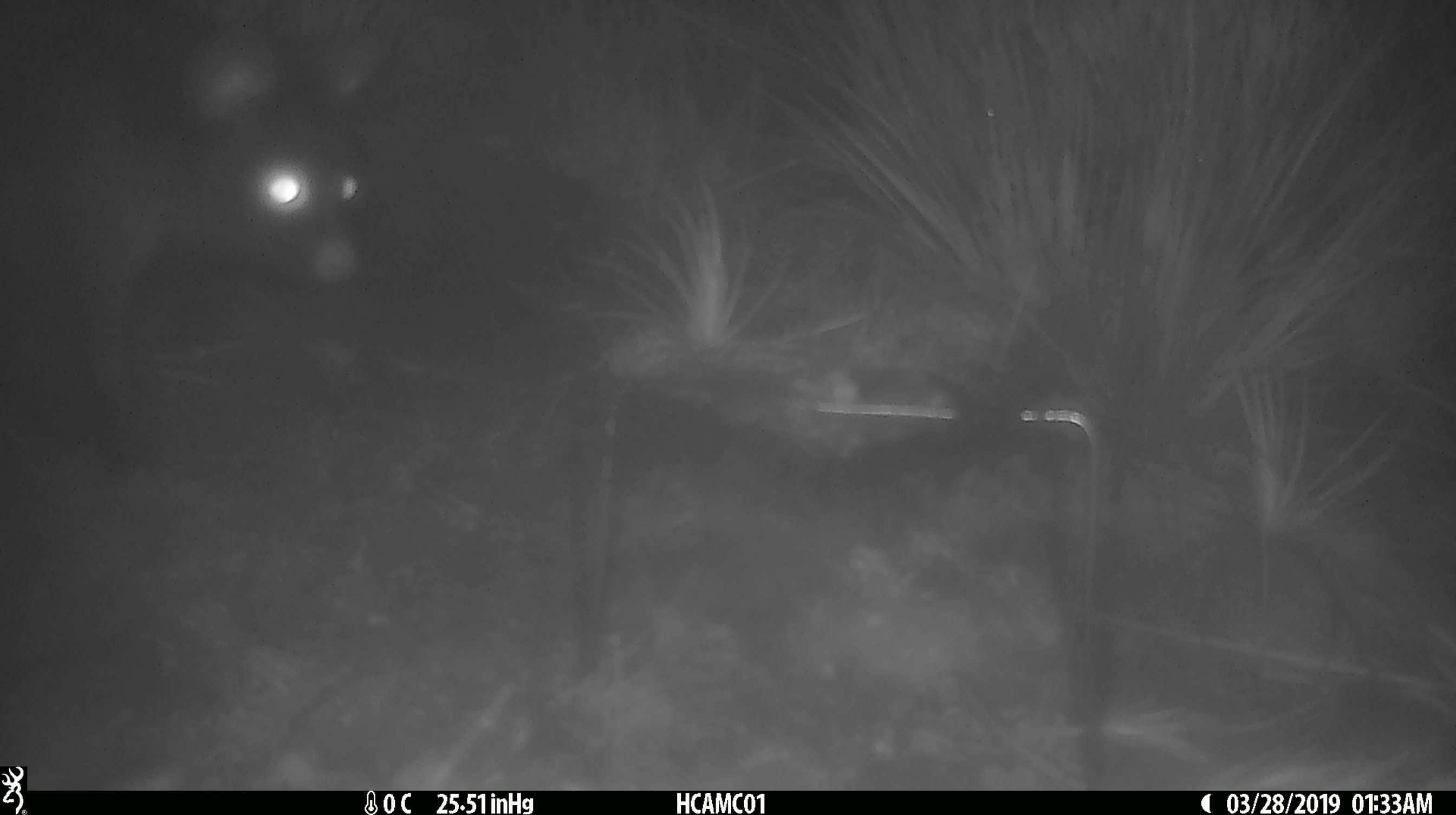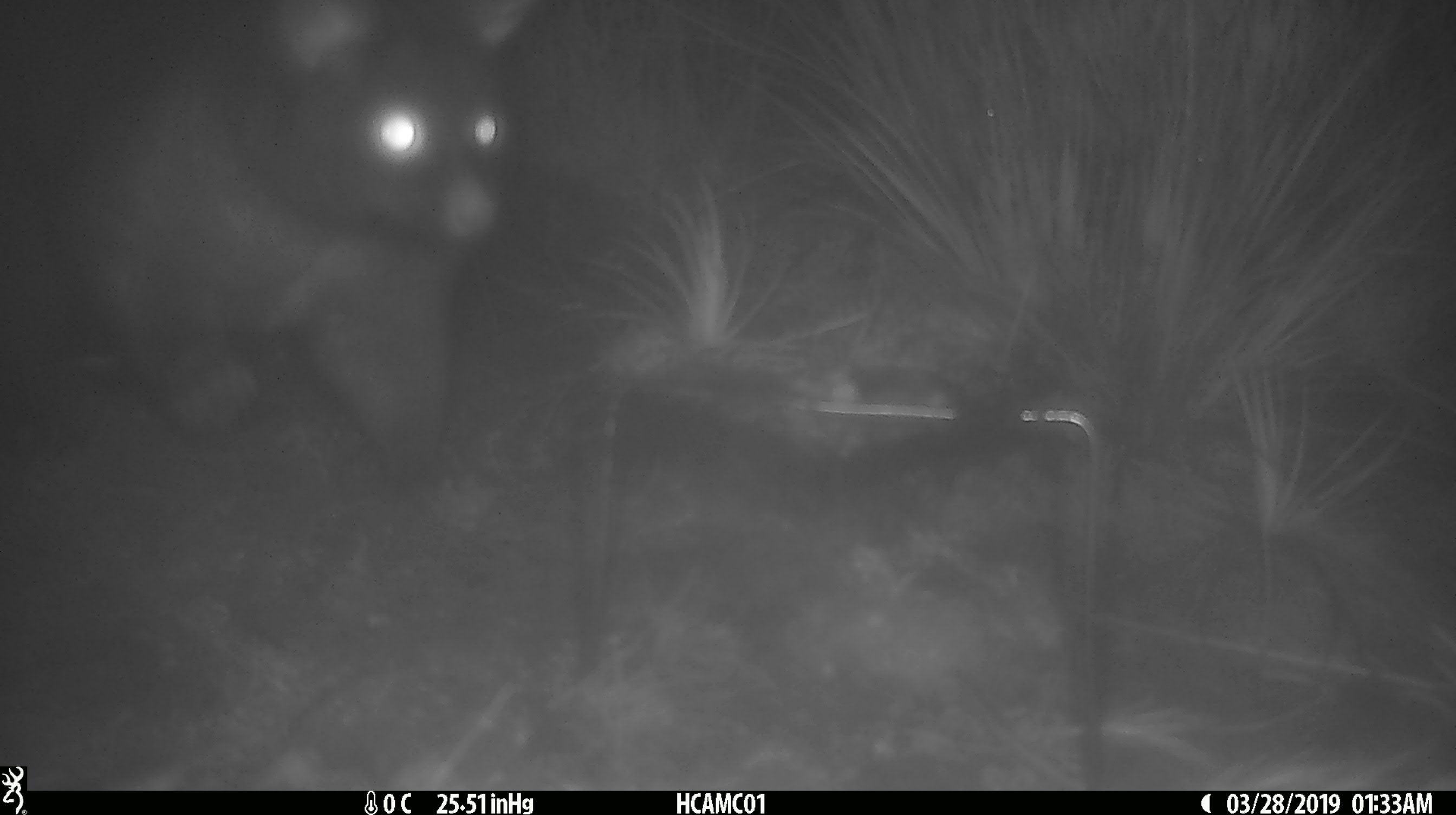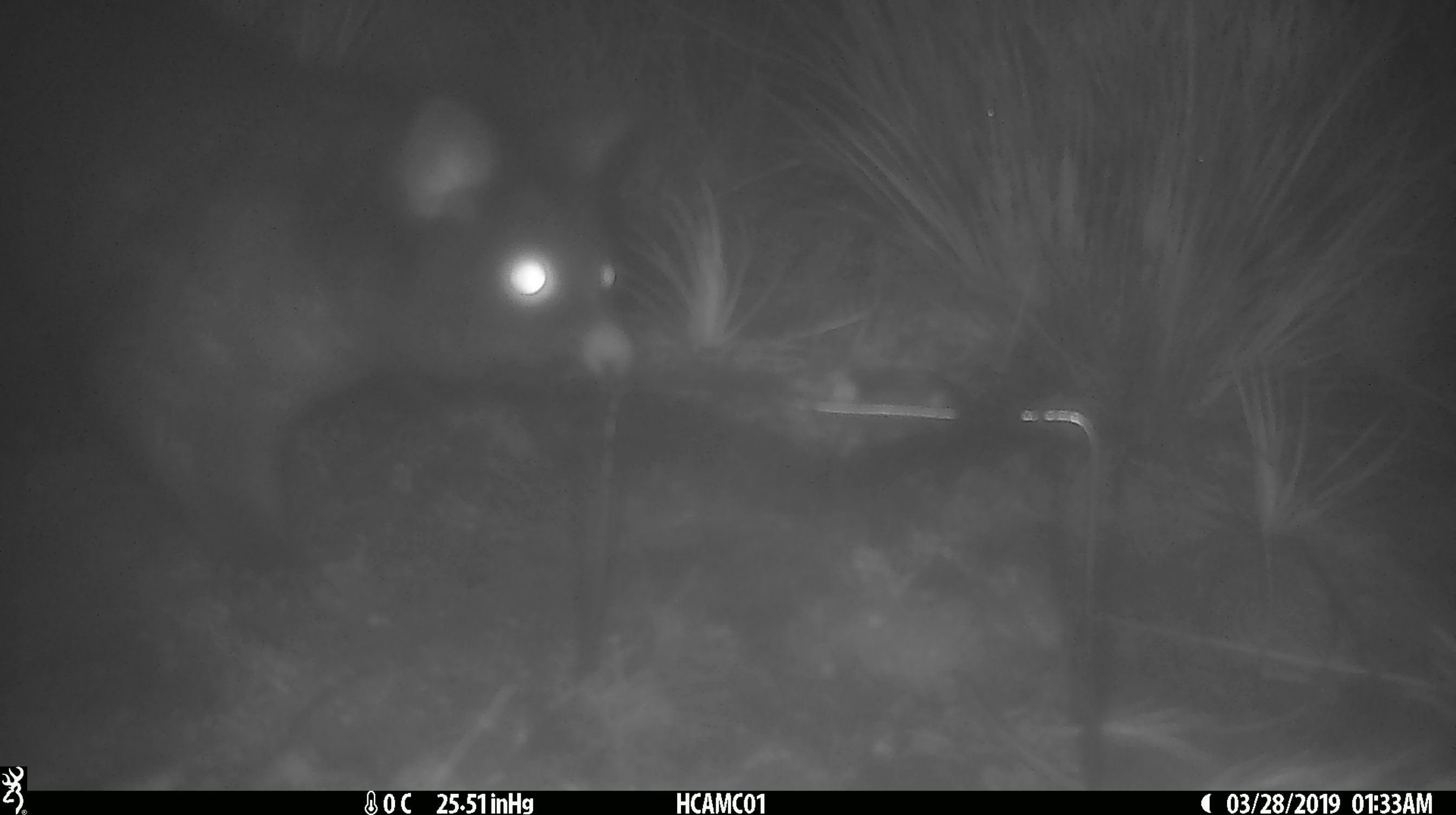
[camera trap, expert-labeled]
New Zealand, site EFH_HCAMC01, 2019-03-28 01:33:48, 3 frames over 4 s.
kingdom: Animalia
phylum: Chordata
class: Mammalia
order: Diprotodontia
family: Phalangeridae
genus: Trichosurus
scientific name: Trichosurus vulpecula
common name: common brushtail possum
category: possum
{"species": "possum (common brushtail possum) (Trichosurus vulpecula)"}